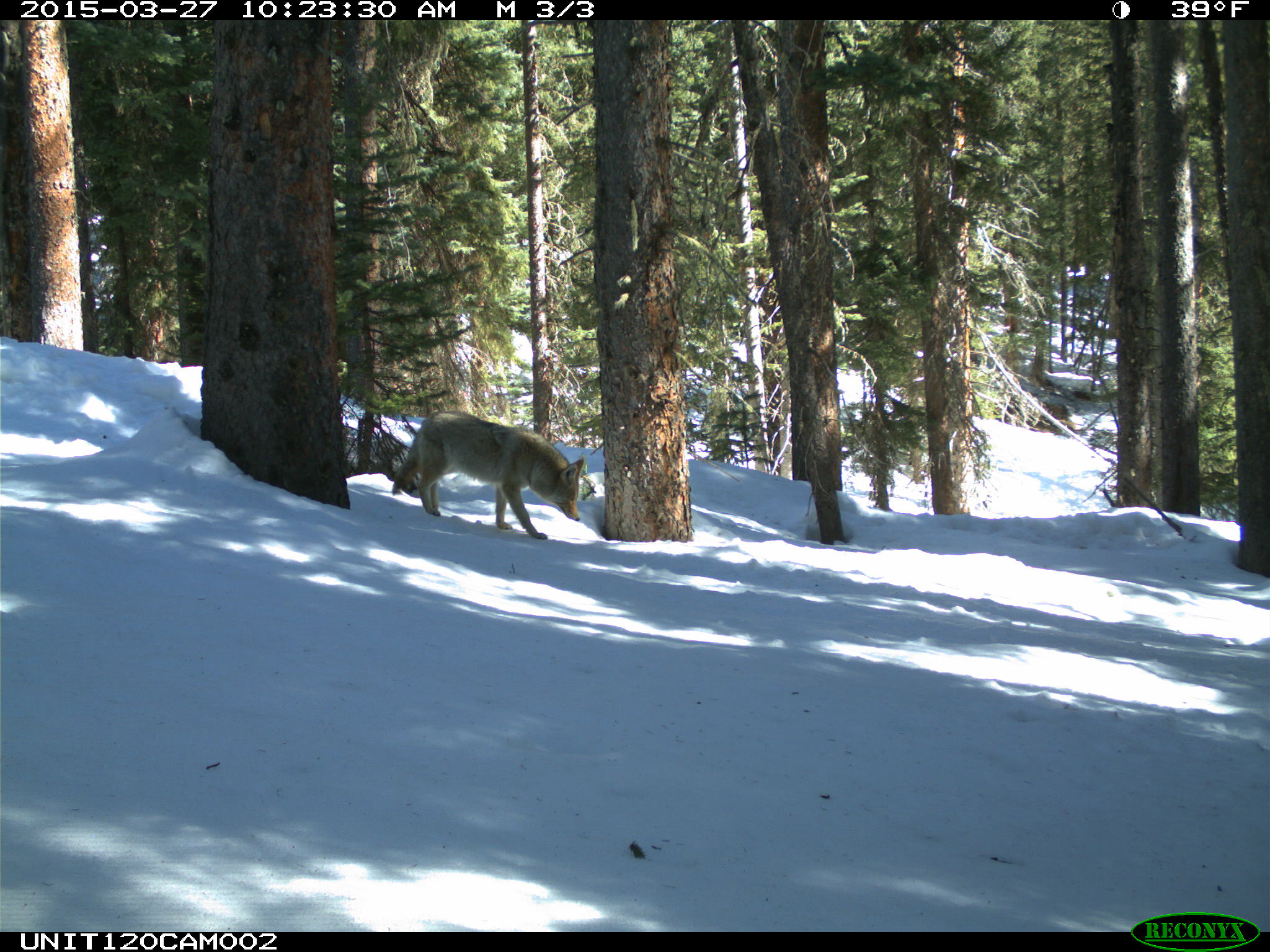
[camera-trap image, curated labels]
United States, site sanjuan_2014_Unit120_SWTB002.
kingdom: Animalia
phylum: Chordata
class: Mammalia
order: Carnivora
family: Canidae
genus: Canis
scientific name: Canis latrans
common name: coyote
Canis latrans (coyote).